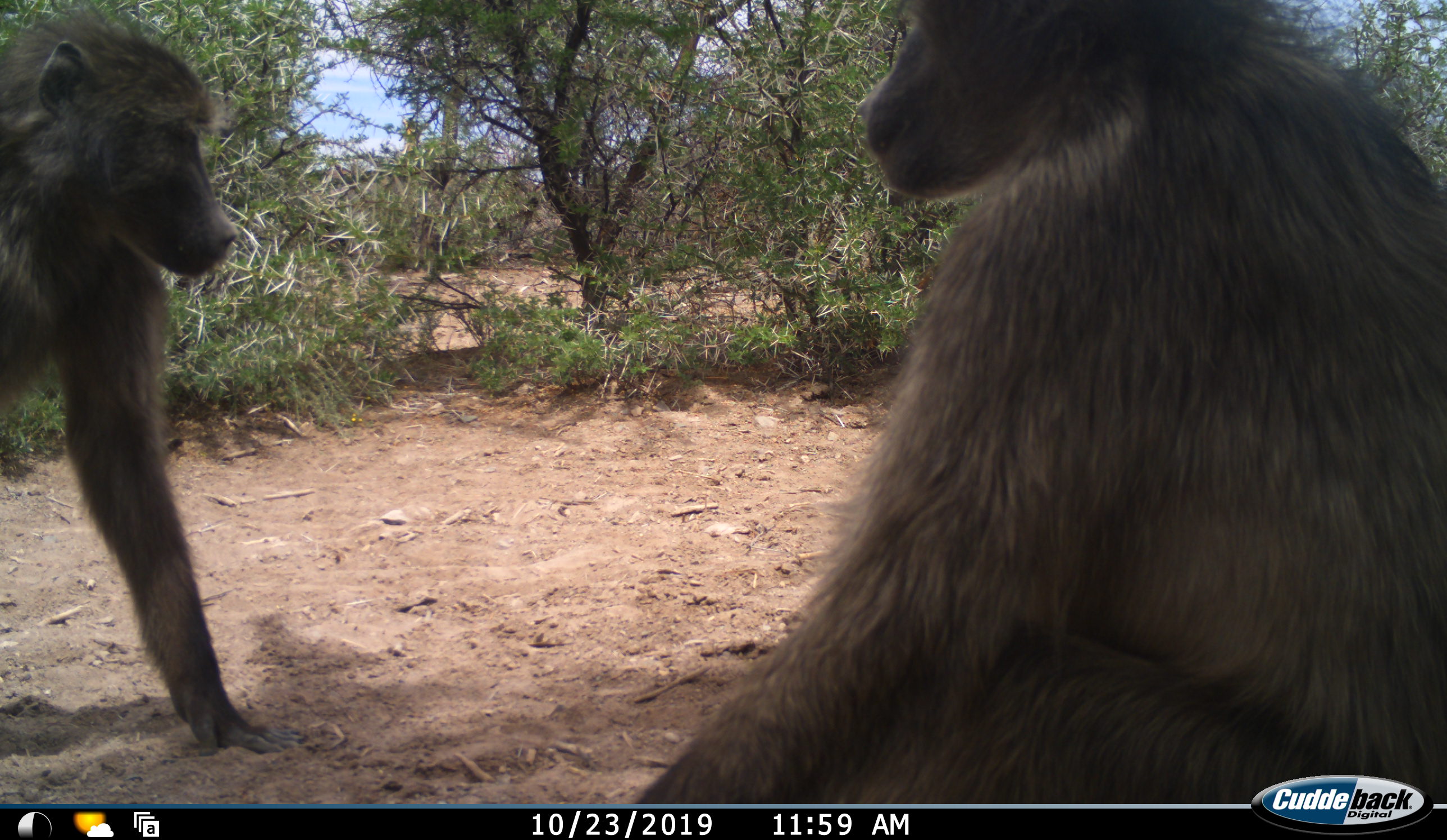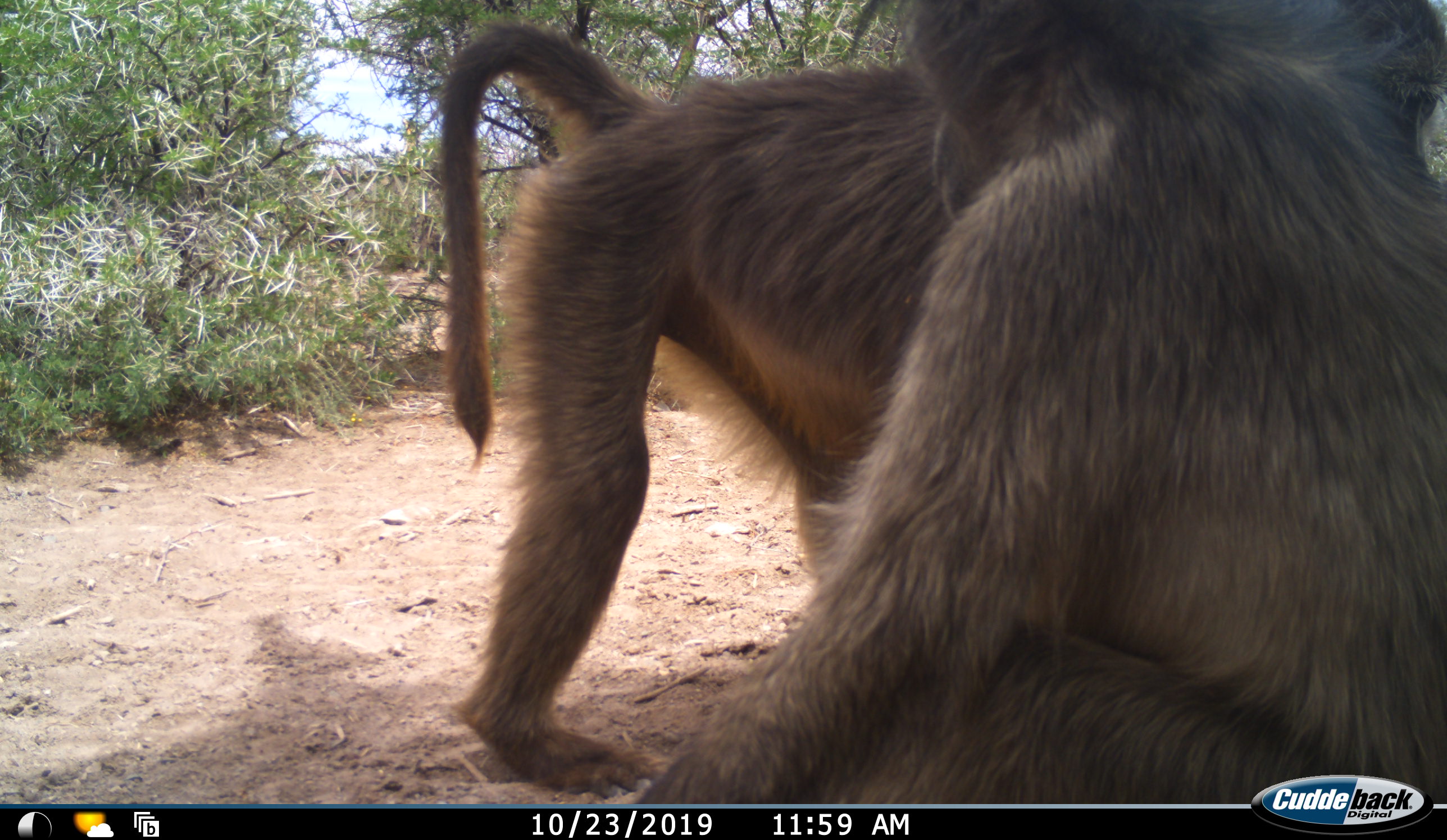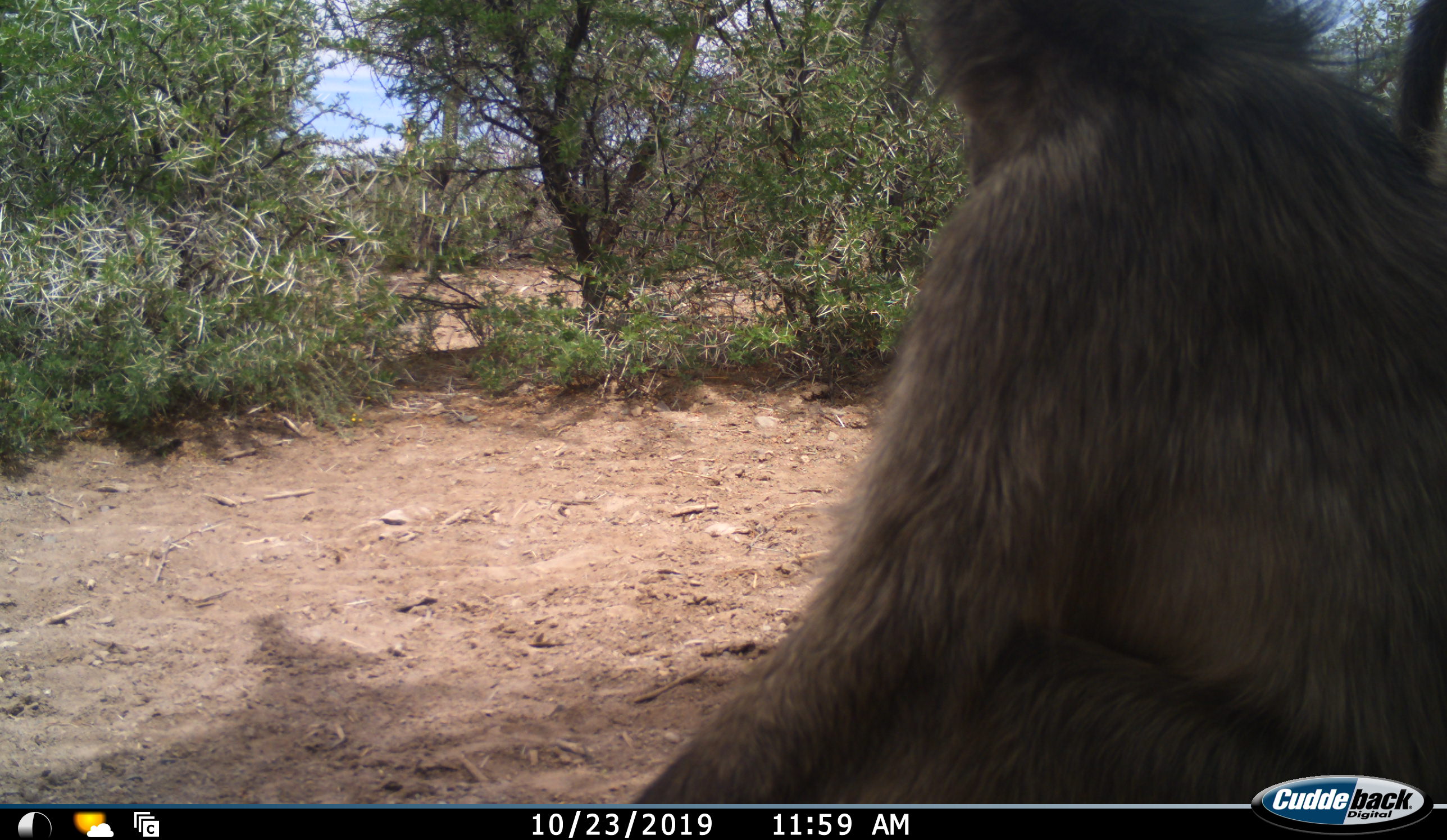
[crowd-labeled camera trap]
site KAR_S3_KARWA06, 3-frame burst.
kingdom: Animalia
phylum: Chordata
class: Mammalia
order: Primates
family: Cercopithecidae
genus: Papio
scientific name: Papio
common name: baboon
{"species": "baboon (Papio)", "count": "2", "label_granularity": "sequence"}